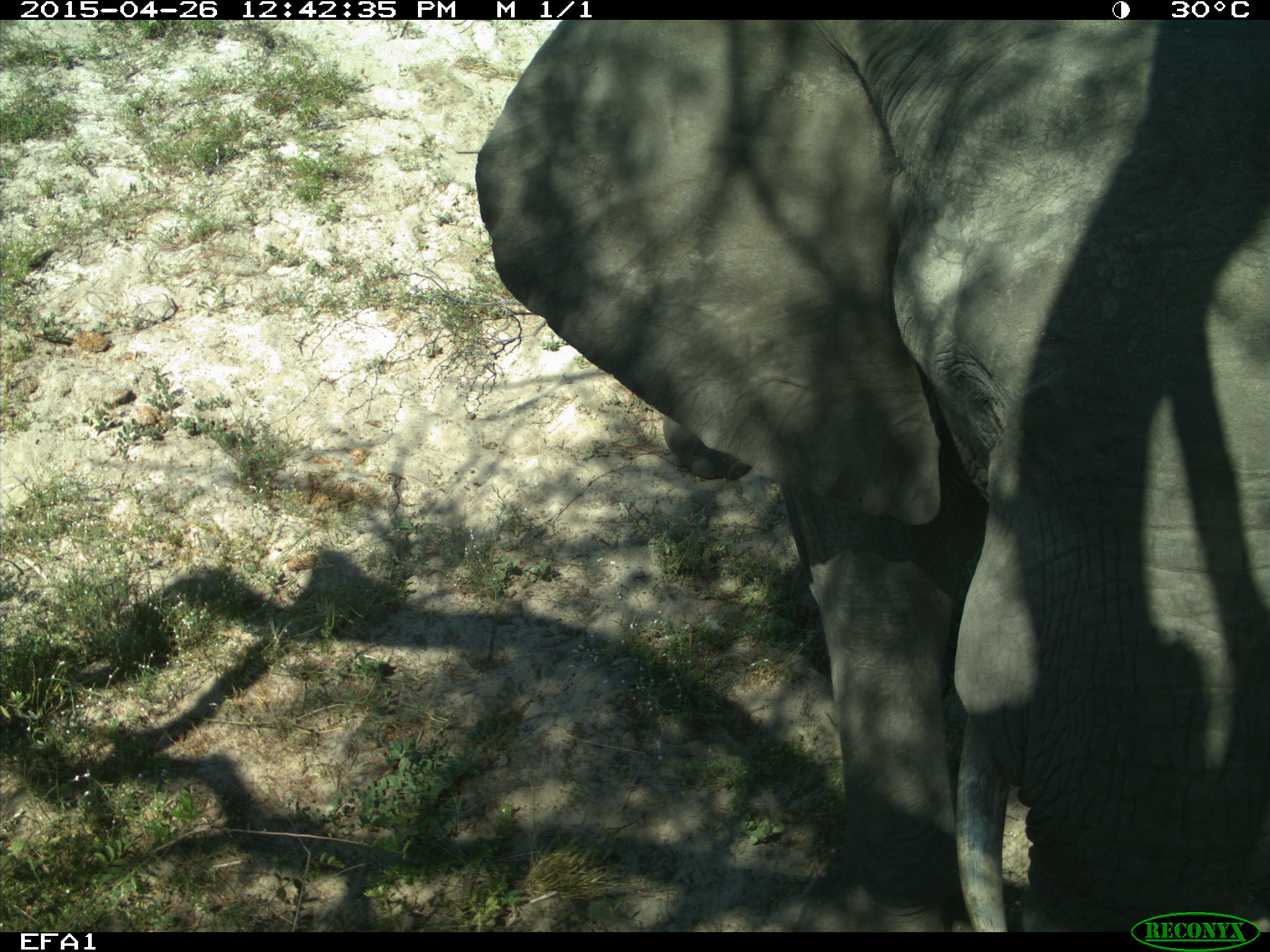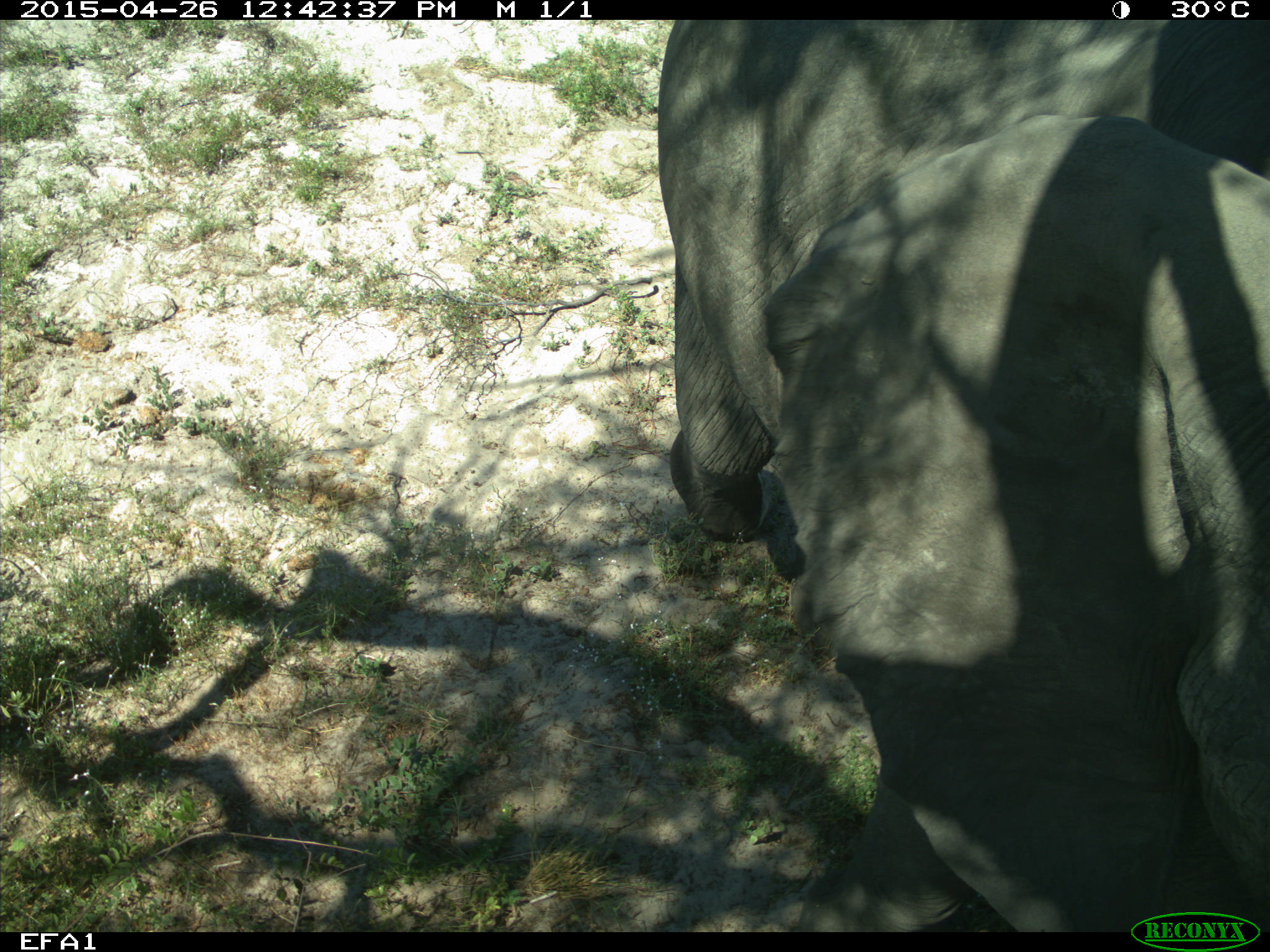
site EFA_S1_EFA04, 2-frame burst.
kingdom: Animalia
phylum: Chordata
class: Mammalia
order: Proboscidea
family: Elephantidae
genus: Loxodonta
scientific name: Loxodonta africana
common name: african bush elephant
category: elephant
Elephant (african bush elephant) (Loxodonta africana), count 1. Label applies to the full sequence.